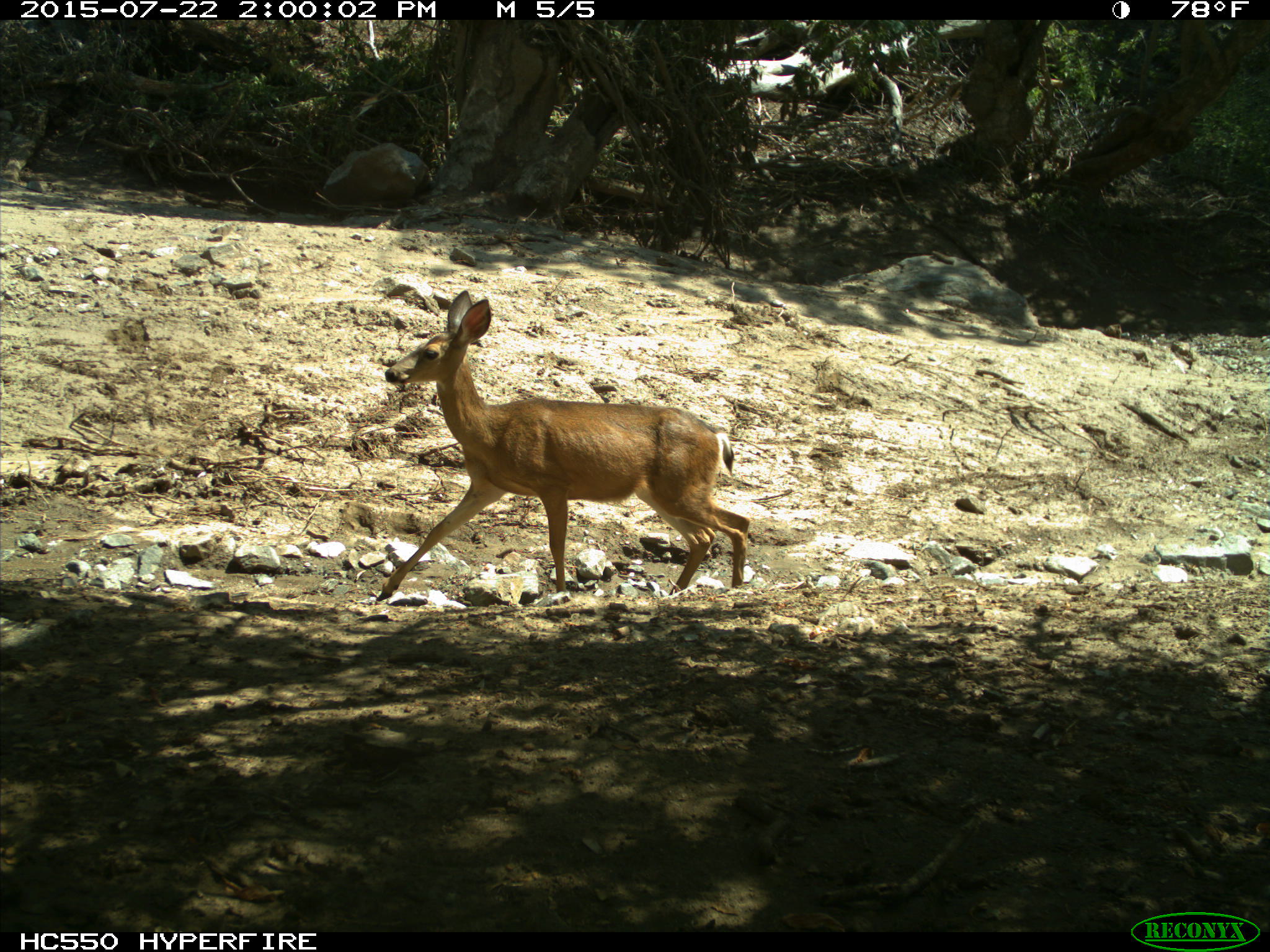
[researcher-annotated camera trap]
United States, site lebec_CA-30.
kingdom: Animalia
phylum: Chordata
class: Mammalia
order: Artiodactyla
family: Cervidae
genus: Odocoileus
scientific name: Odocoileus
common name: deer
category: unidentified deer